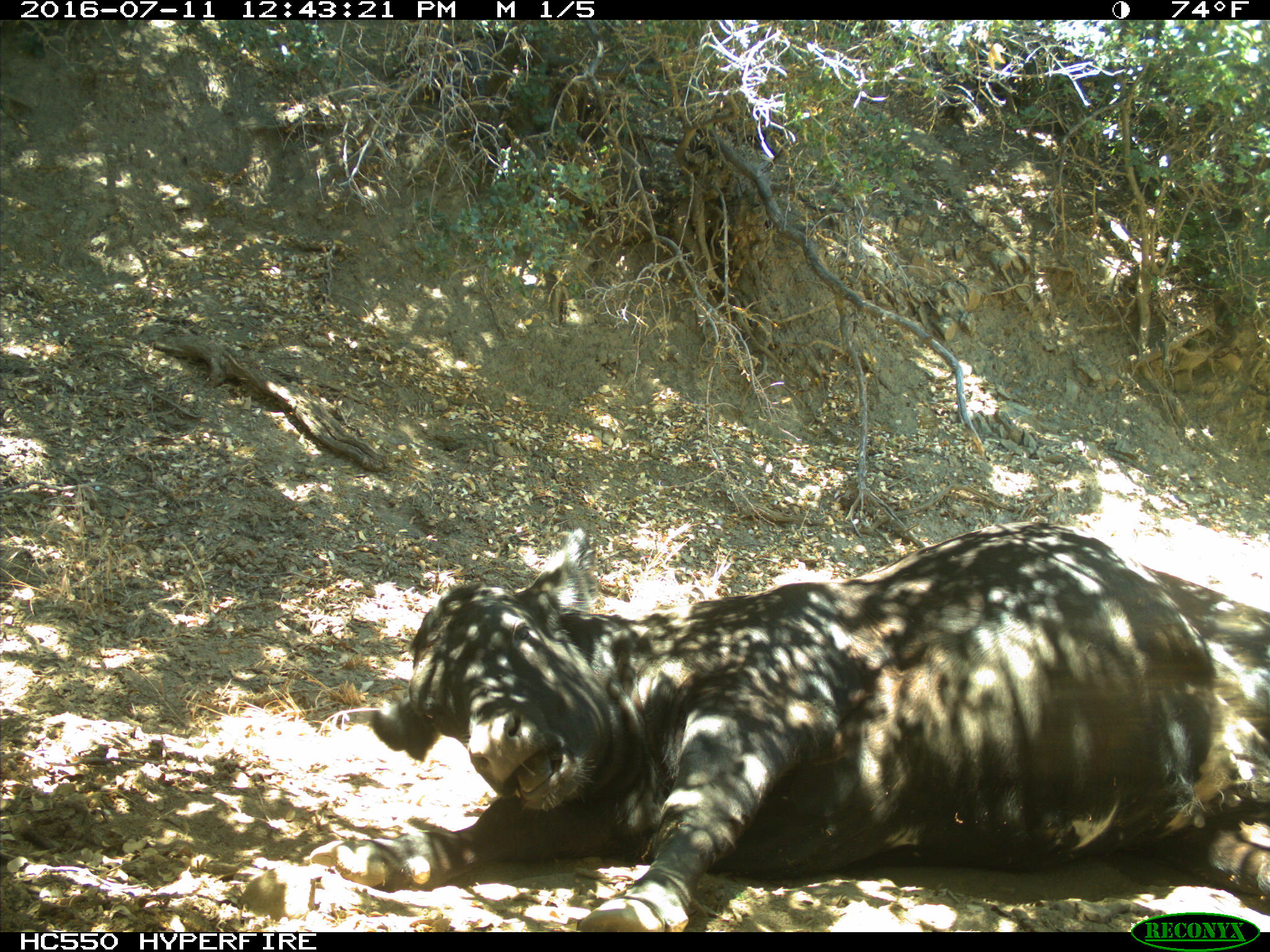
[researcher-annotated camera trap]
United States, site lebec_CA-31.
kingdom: Animalia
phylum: Chordata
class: Mammalia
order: Artiodactyla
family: Bovidae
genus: Bos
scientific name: Bos taurus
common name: domestic cow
Bos taurus (domestic cow).